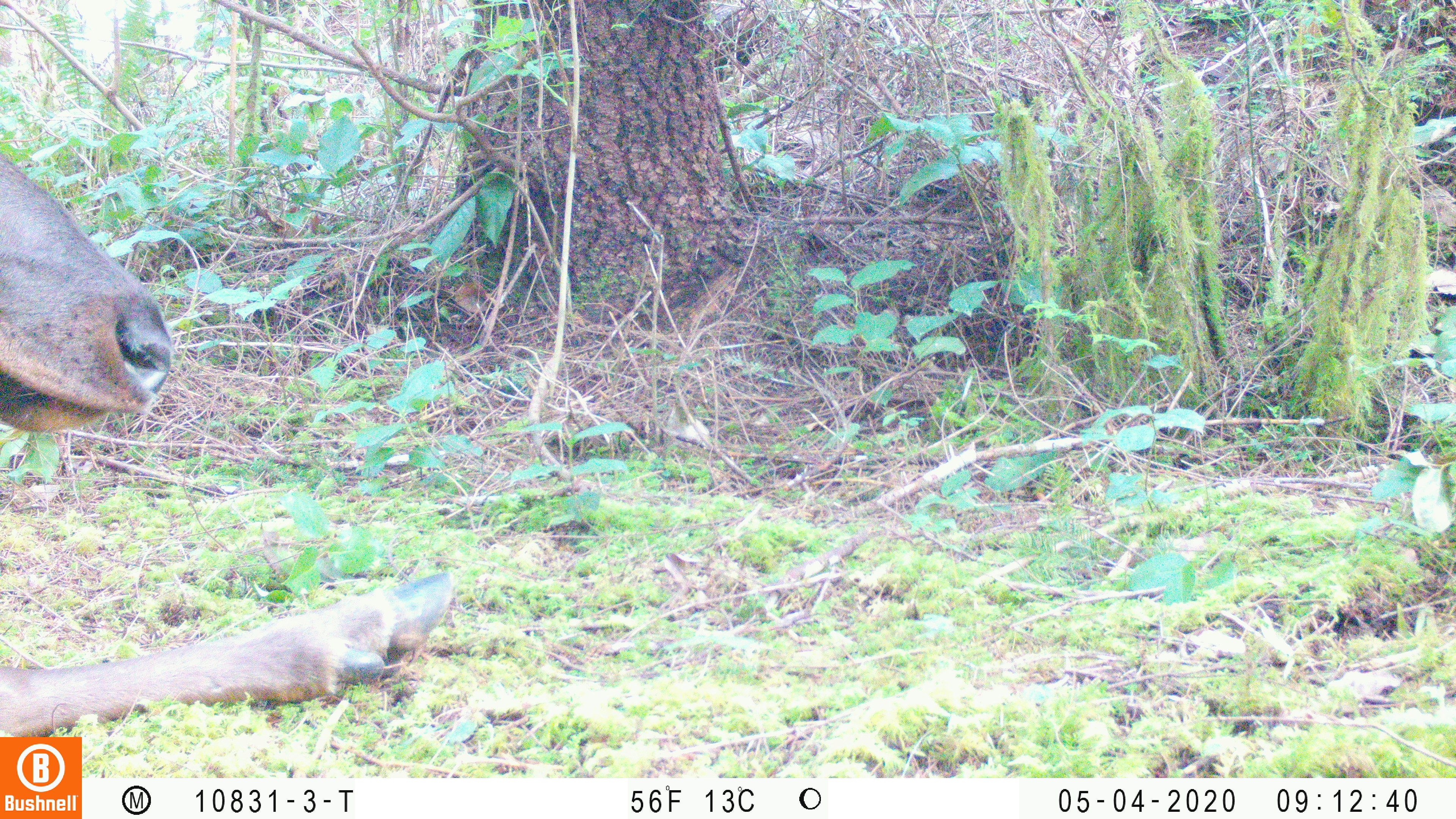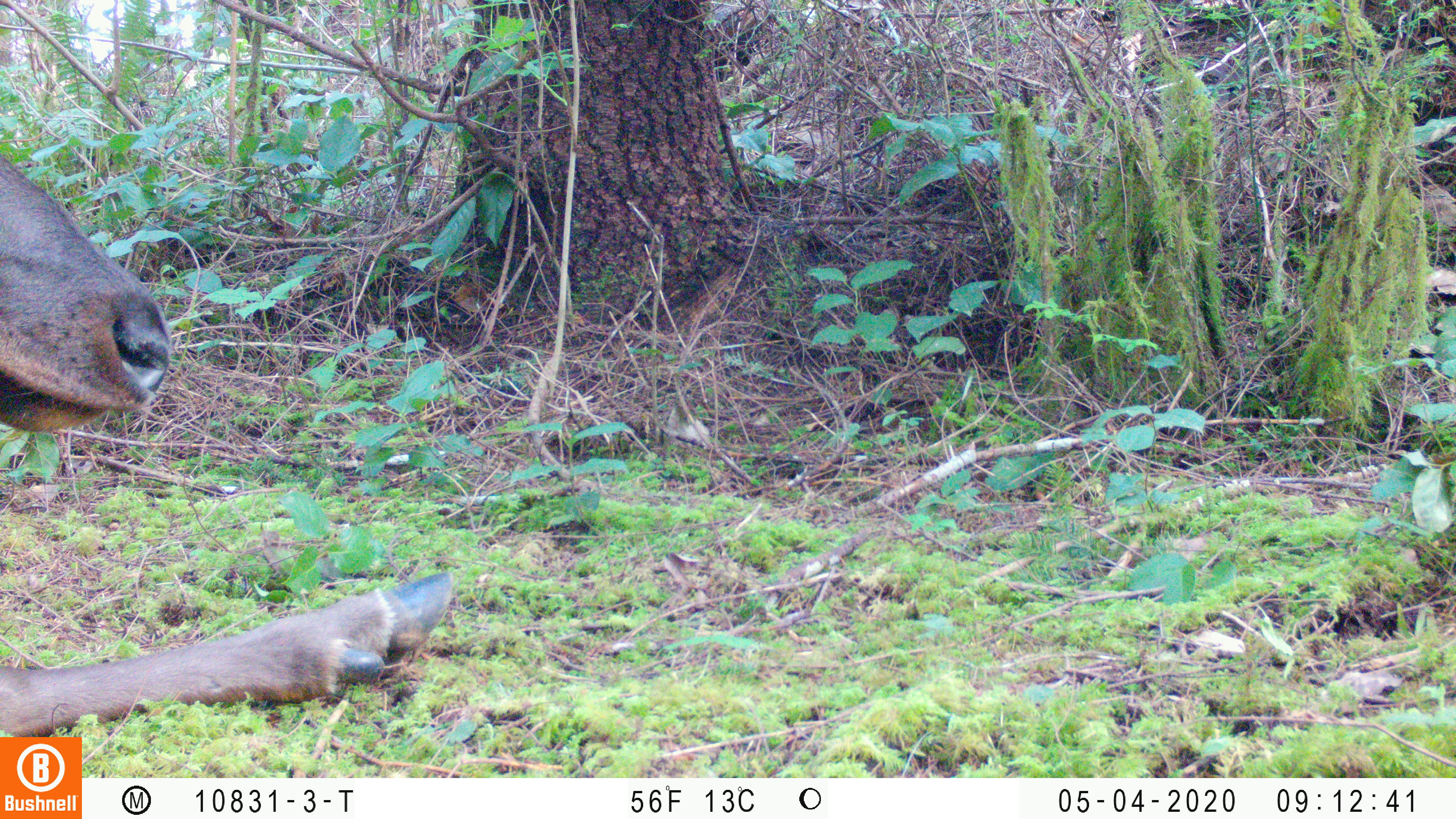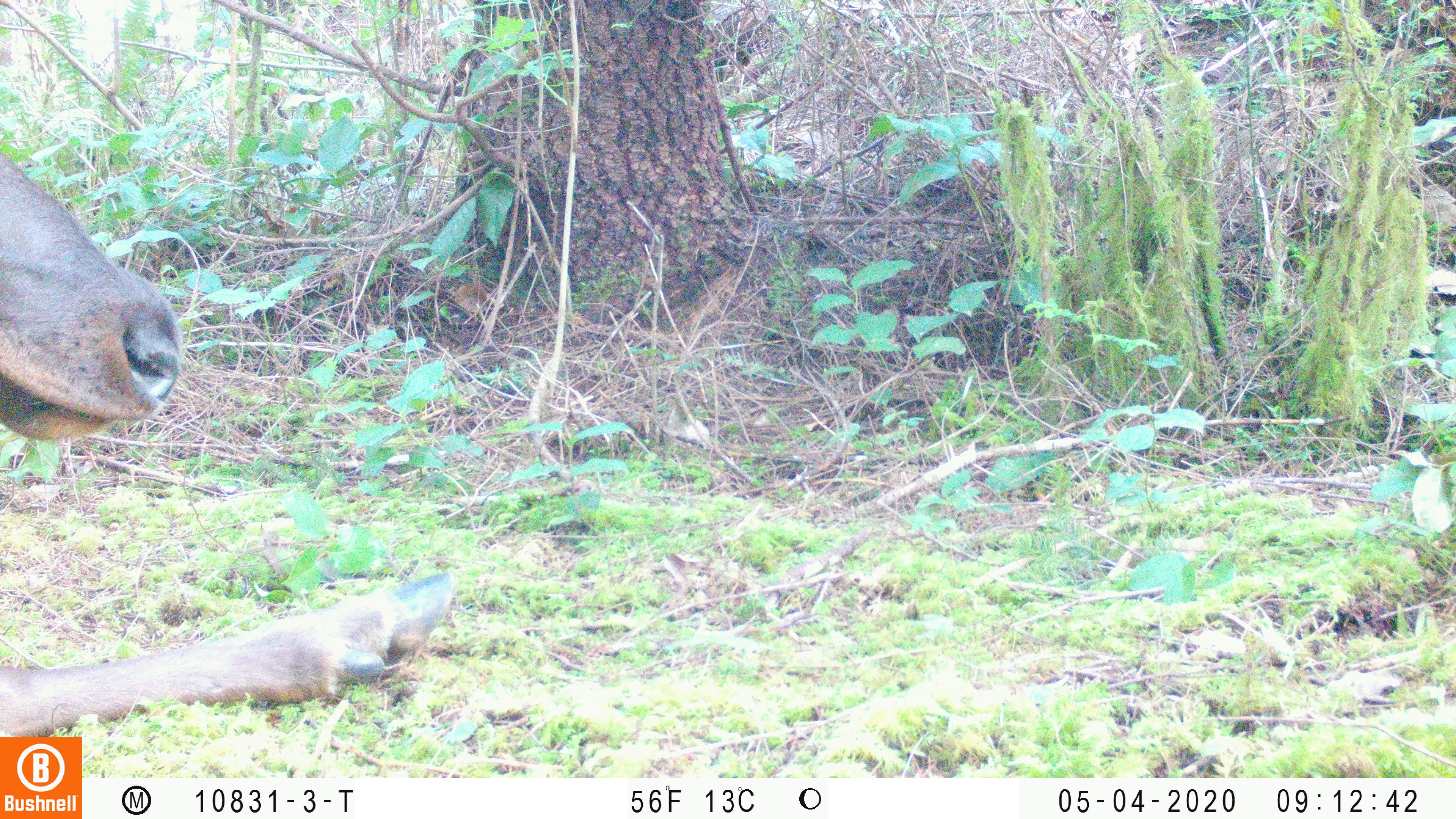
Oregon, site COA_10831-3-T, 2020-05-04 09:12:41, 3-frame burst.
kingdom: Animalia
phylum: Chordata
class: Mammalia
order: Artiodactyla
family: Cervidae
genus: Cervus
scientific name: Cervus canadensis roosevelti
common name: roosevelt elk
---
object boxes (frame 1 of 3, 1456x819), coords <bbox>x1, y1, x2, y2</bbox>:
roosevelt elk: <bbox>0, 152, 459, 730</bbox>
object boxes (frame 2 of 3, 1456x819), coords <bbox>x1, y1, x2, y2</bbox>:
roosevelt elk: <bbox>0, 152, 459, 730</bbox>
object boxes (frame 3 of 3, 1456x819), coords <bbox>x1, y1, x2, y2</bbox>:
roosevelt elk: <bbox>0, 152, 461, 730</bbox>